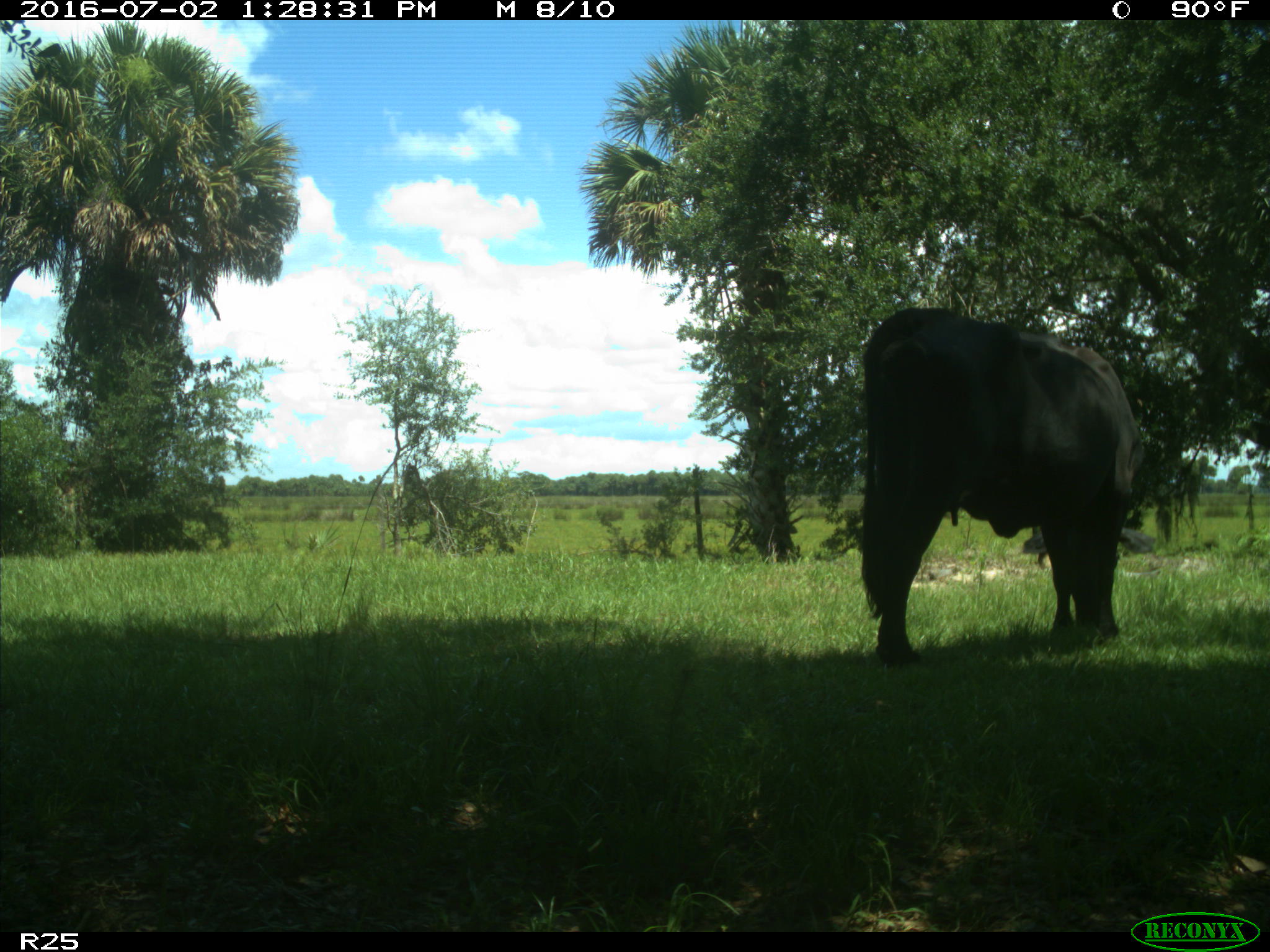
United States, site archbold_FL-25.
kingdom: Animalia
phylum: Chordata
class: Mammalia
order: Artiodactyla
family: Bovidae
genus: Bos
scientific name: Bos taurus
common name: domestic cow